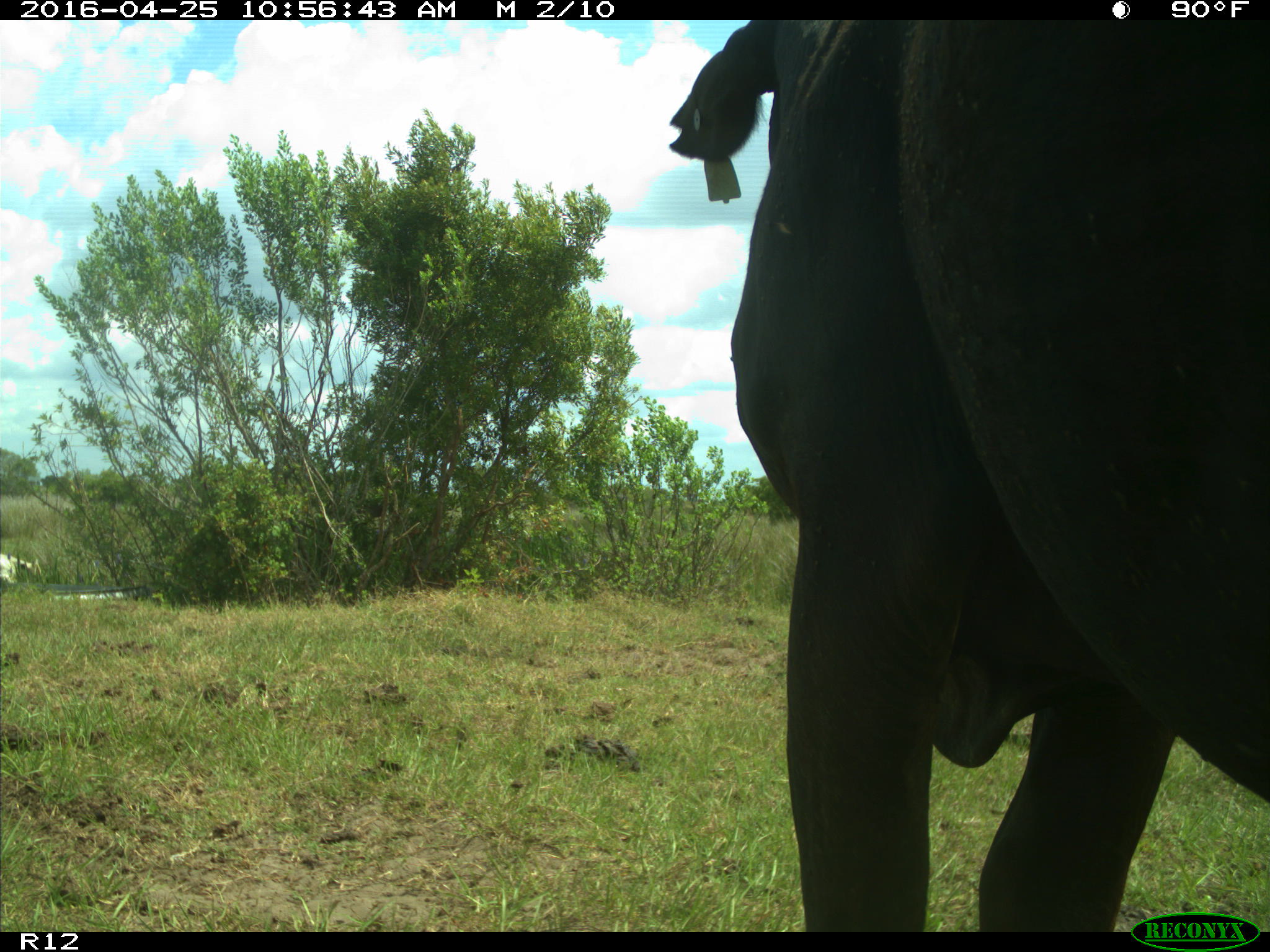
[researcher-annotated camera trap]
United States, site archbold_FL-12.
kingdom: Animalia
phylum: Chordata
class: Mammalia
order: Artiodactyla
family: Bovidae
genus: Bos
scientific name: Bos taurus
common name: domestic cow